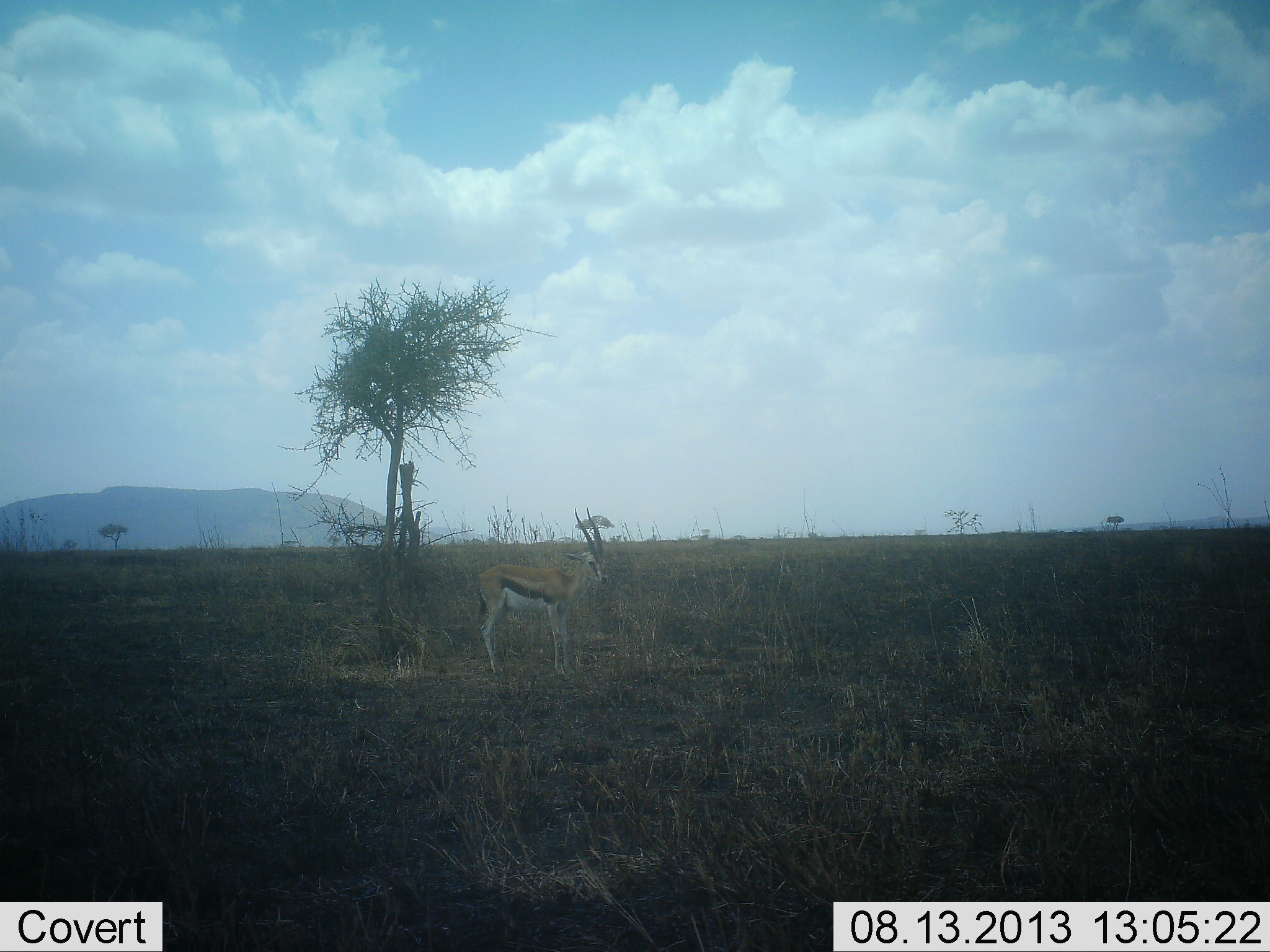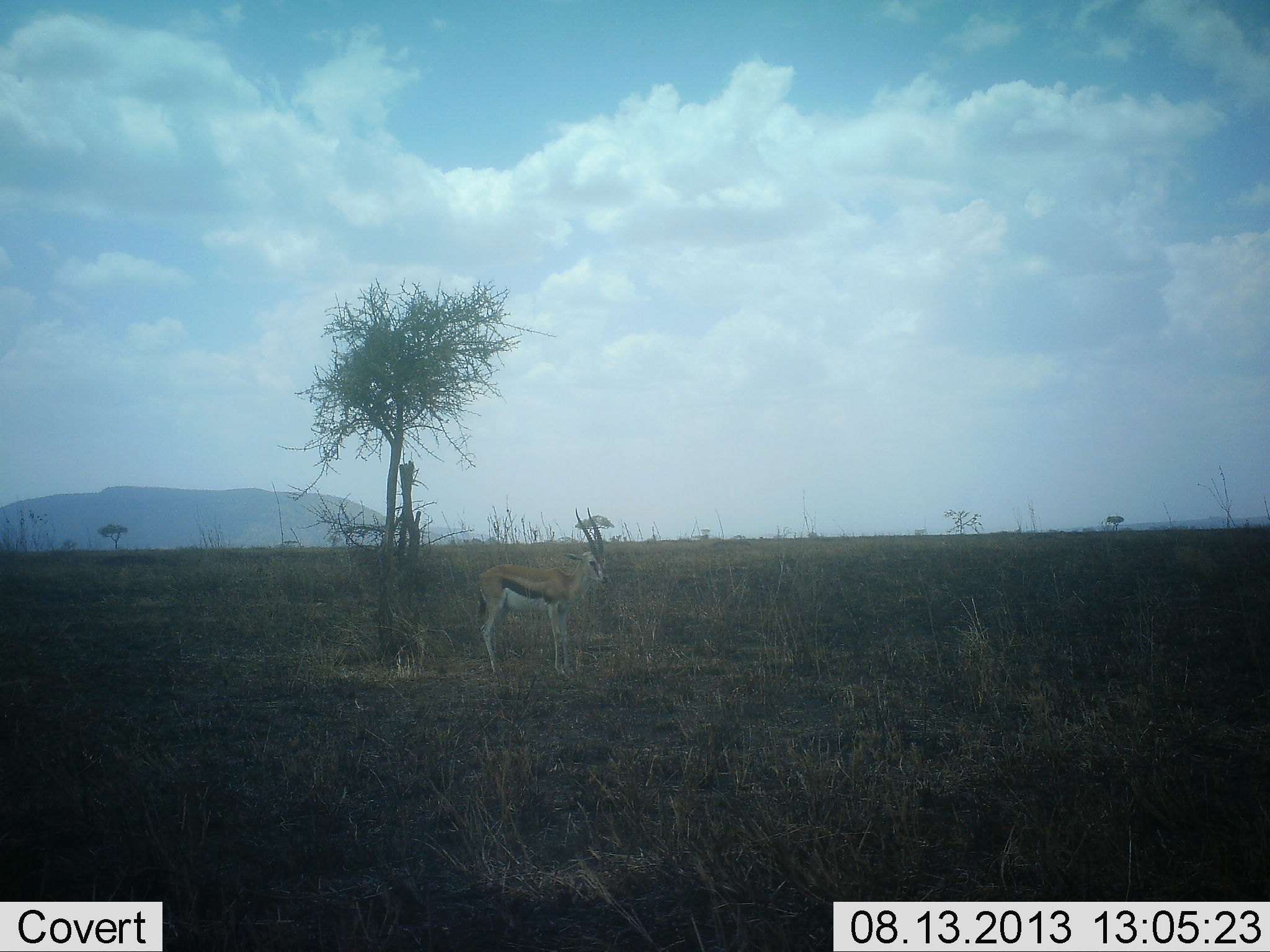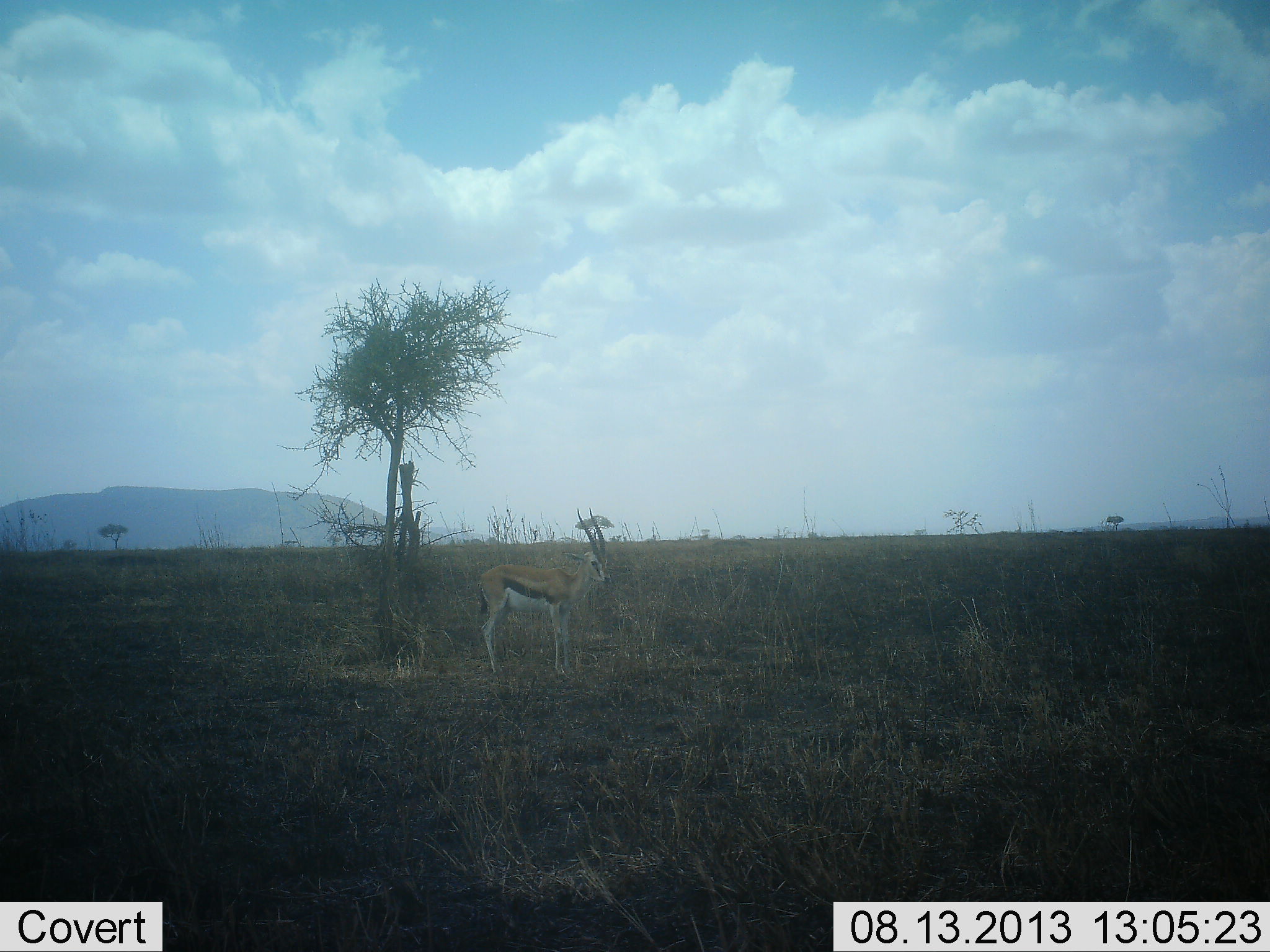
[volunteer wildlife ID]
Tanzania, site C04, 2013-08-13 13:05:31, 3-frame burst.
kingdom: Animalia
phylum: Chordata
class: Mammalia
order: Artiodactyla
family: Bovidae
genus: Eudorcas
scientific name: Eudorcas thomsonii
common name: thomson's gazelle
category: gazellethomsons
Gazellethomsons (thomson's gazelle) (Eudorcas thomsonii), count 1. Behavior (volunteer vote fractions): standing 100%, resting 0%, moving 0%, interacting 0%. Young present (vote fraction): 0%. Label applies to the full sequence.